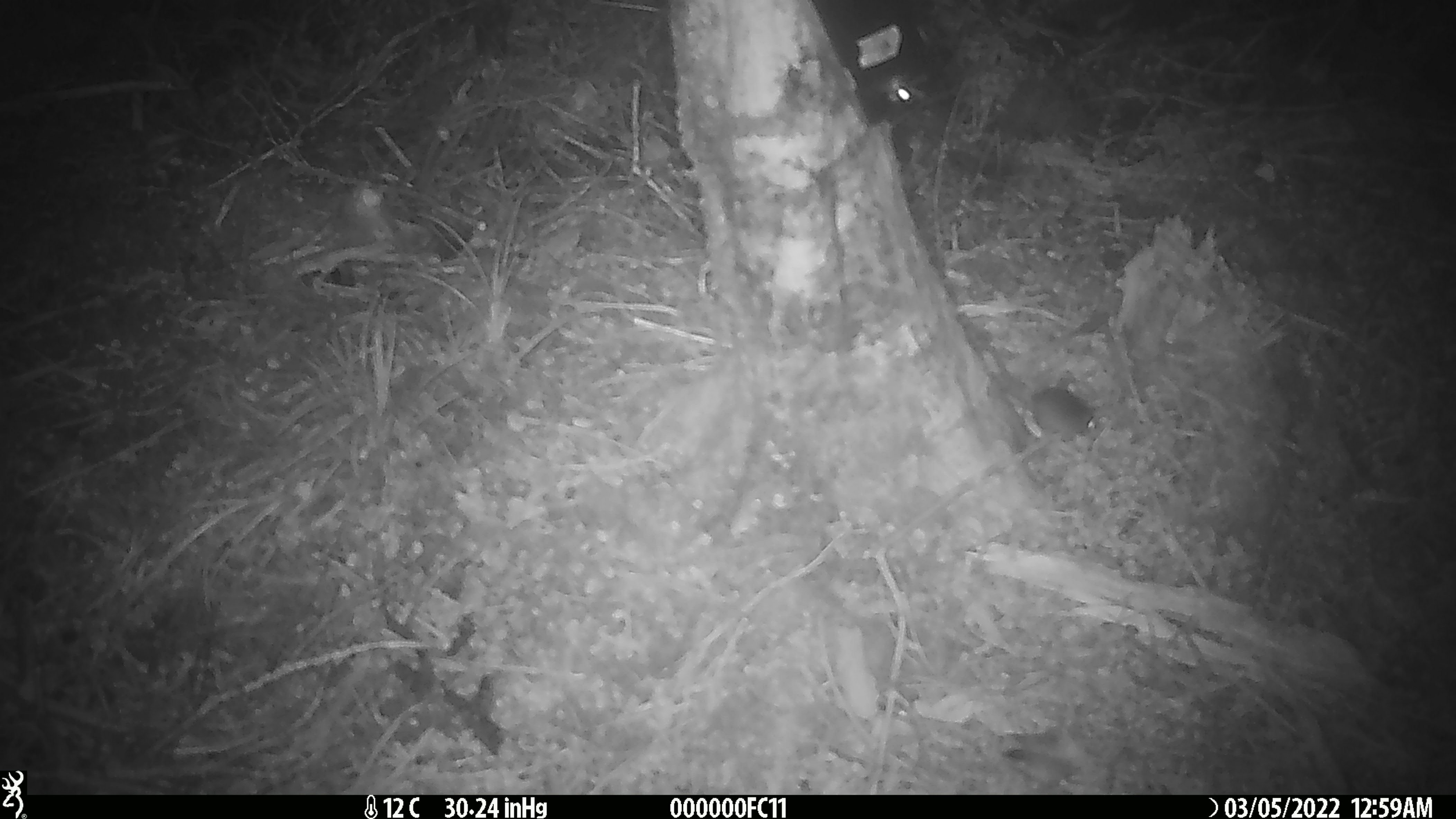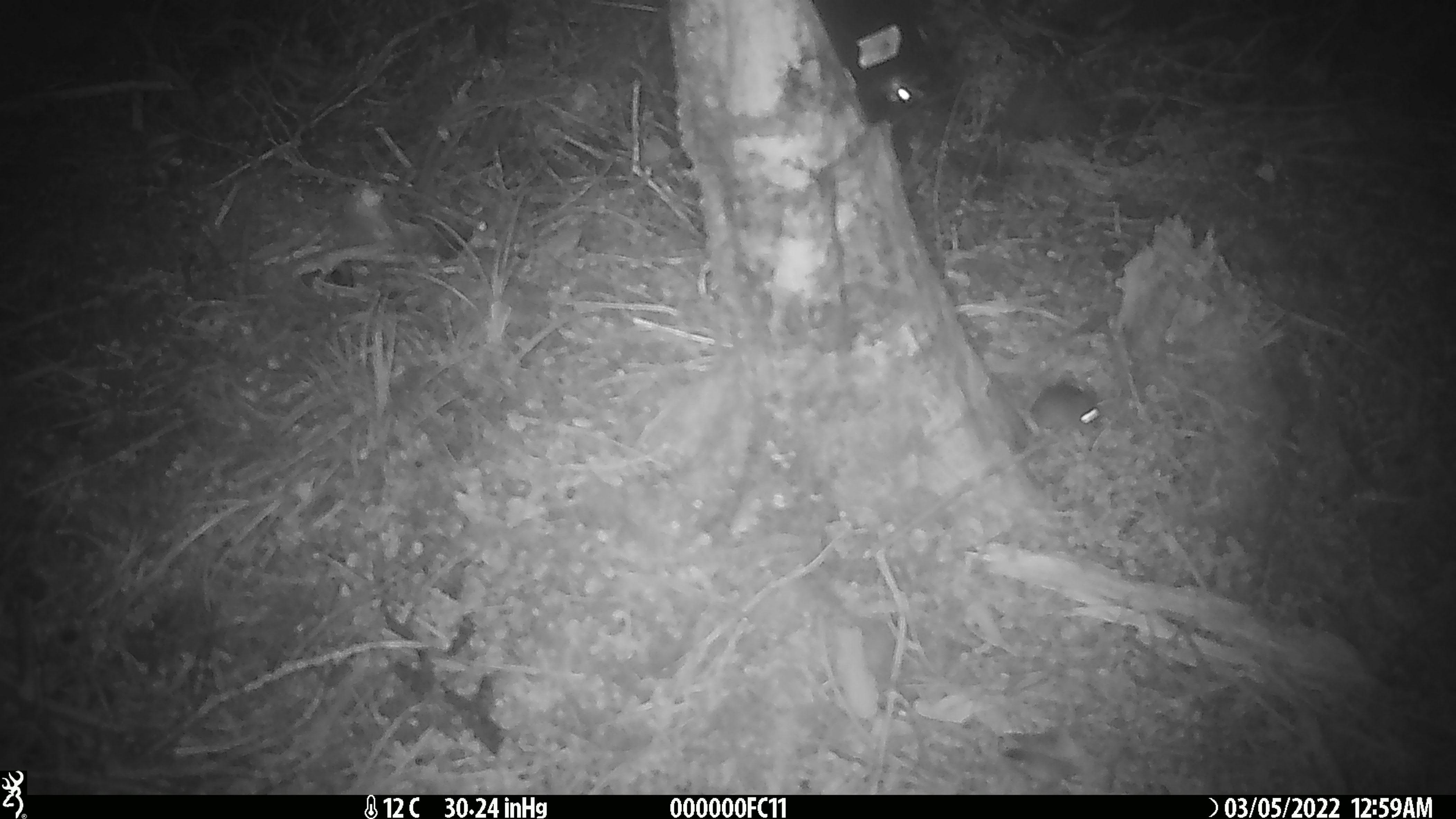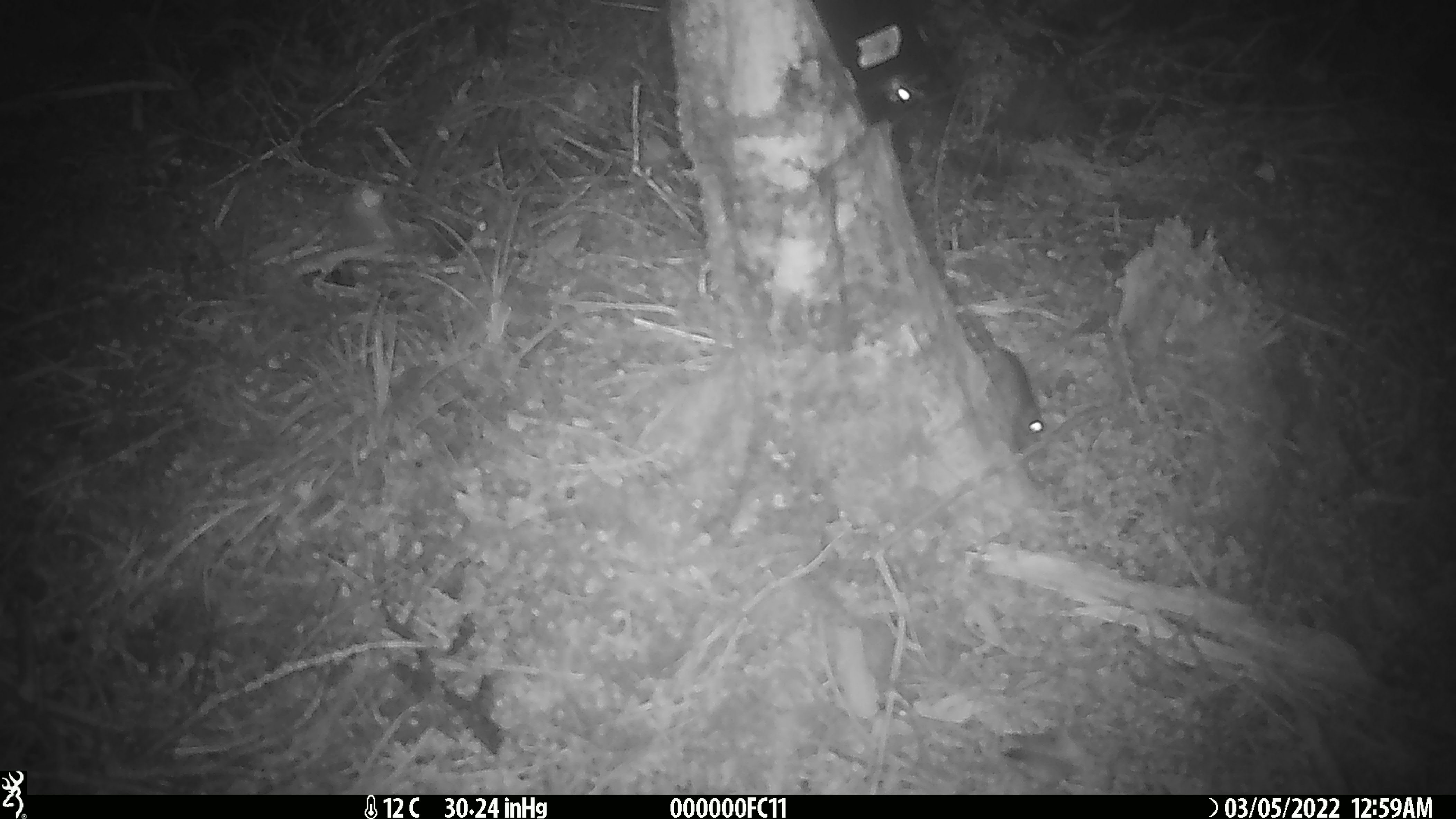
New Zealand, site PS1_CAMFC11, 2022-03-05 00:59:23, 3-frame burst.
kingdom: Animalia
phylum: Chordata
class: Mammalia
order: Rodentia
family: Muridae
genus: Mus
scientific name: Mus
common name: mouse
Mouse (Mus).